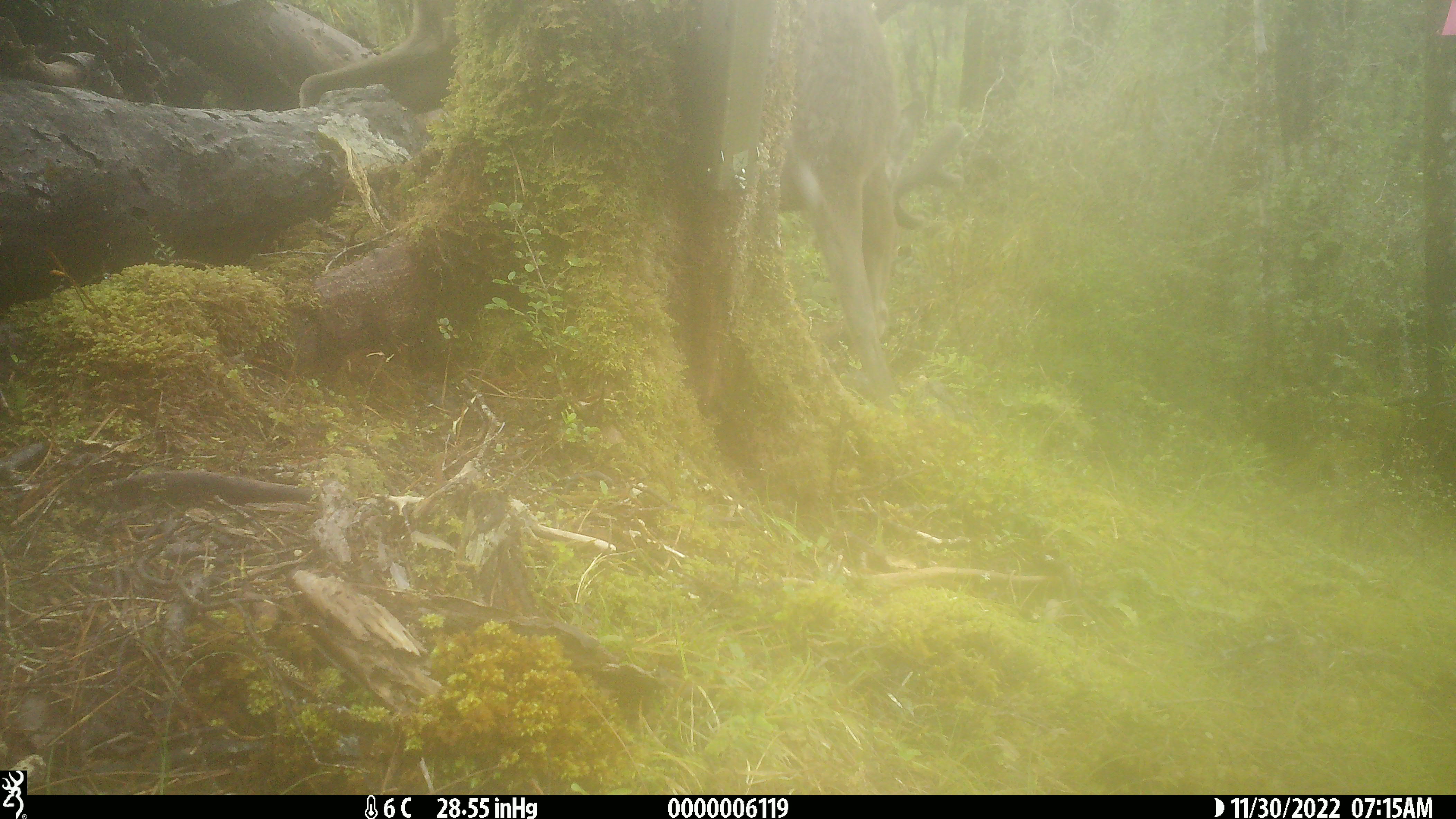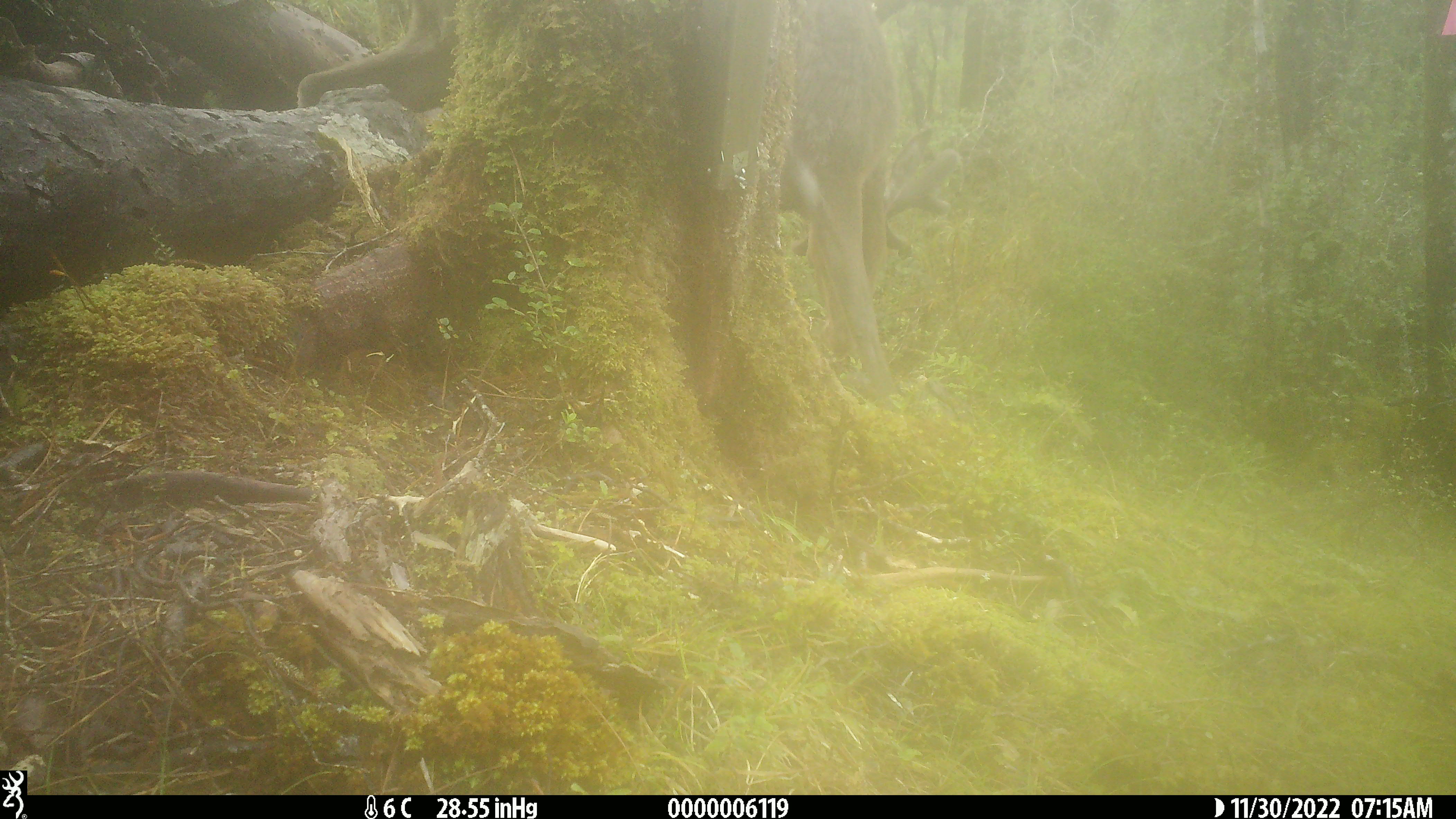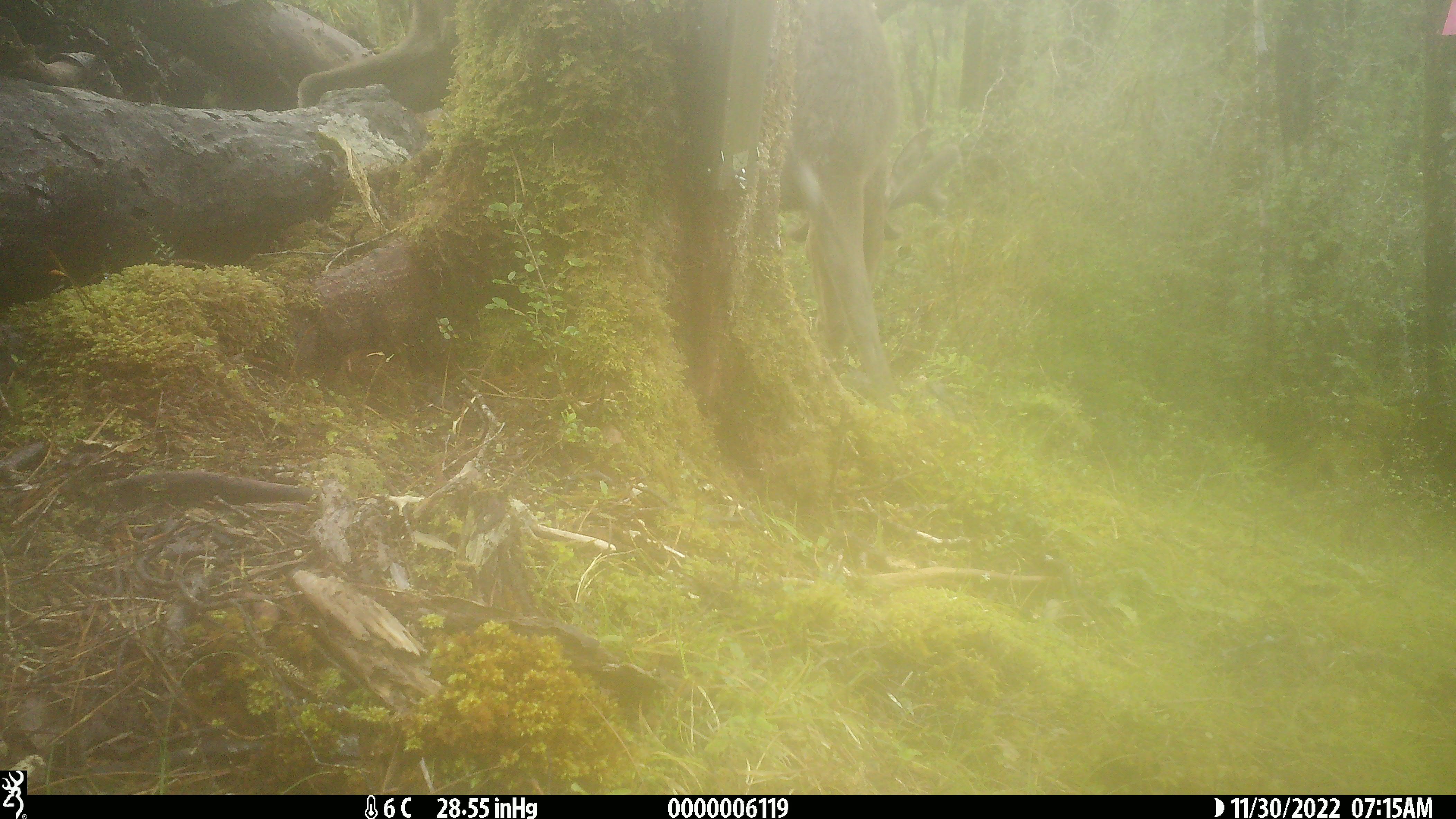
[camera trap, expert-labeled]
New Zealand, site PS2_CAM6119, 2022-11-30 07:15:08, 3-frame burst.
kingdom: Animalia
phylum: Chordata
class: Mammalia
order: Artiodactyla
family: Cervidae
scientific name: Cervidae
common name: deer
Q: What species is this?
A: Deer (Cervidae).